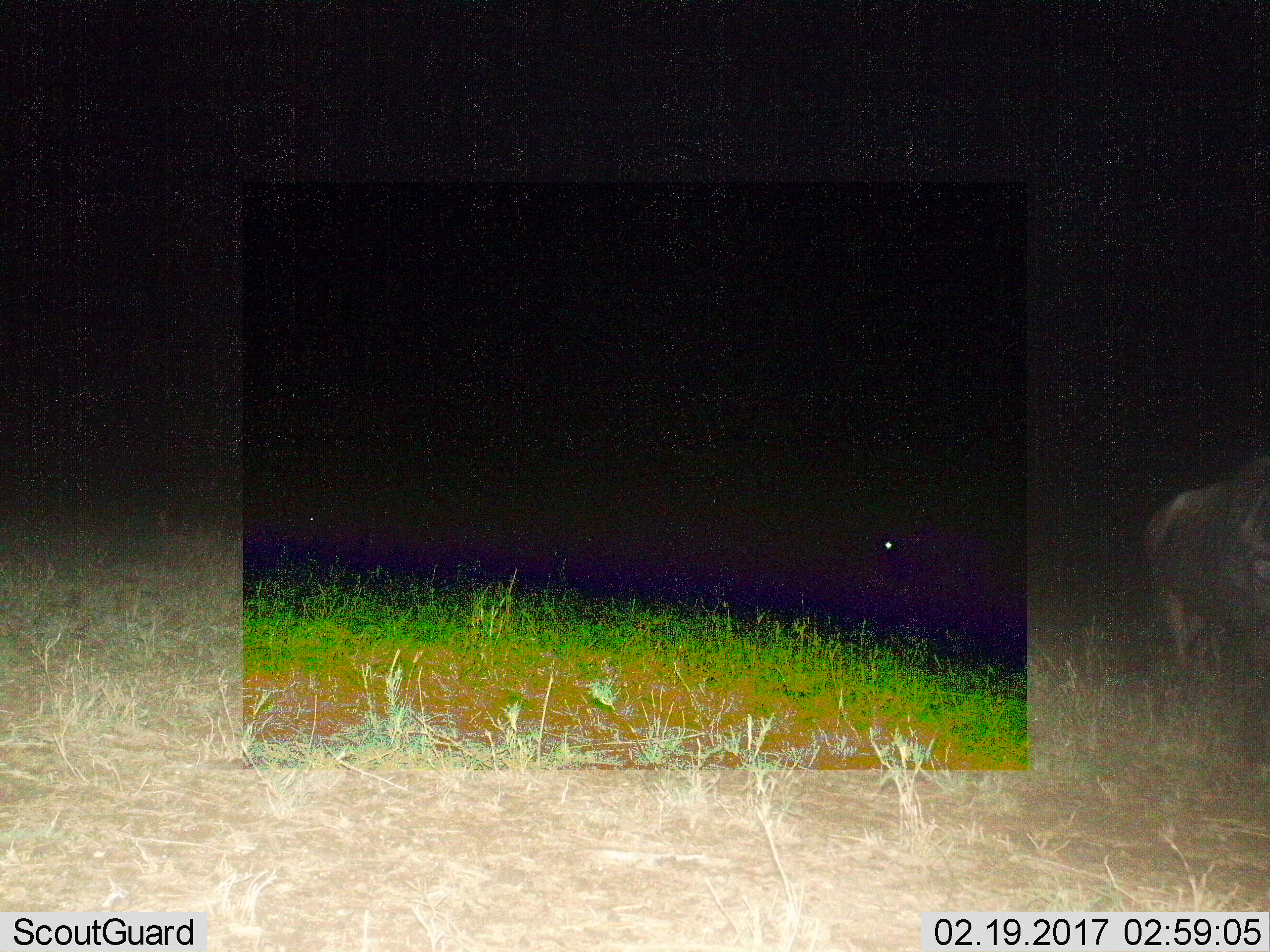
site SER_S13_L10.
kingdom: Animalia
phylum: Chordata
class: Mammalia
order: Artiodactyla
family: Bovidae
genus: Connochaetes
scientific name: Connochaetes taurinus taurinus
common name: blue wildebeest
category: wildebeestblue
Wildebeestblue (blue wildebeest) (Connochaetes taurinus taurinus), count 1. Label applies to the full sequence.